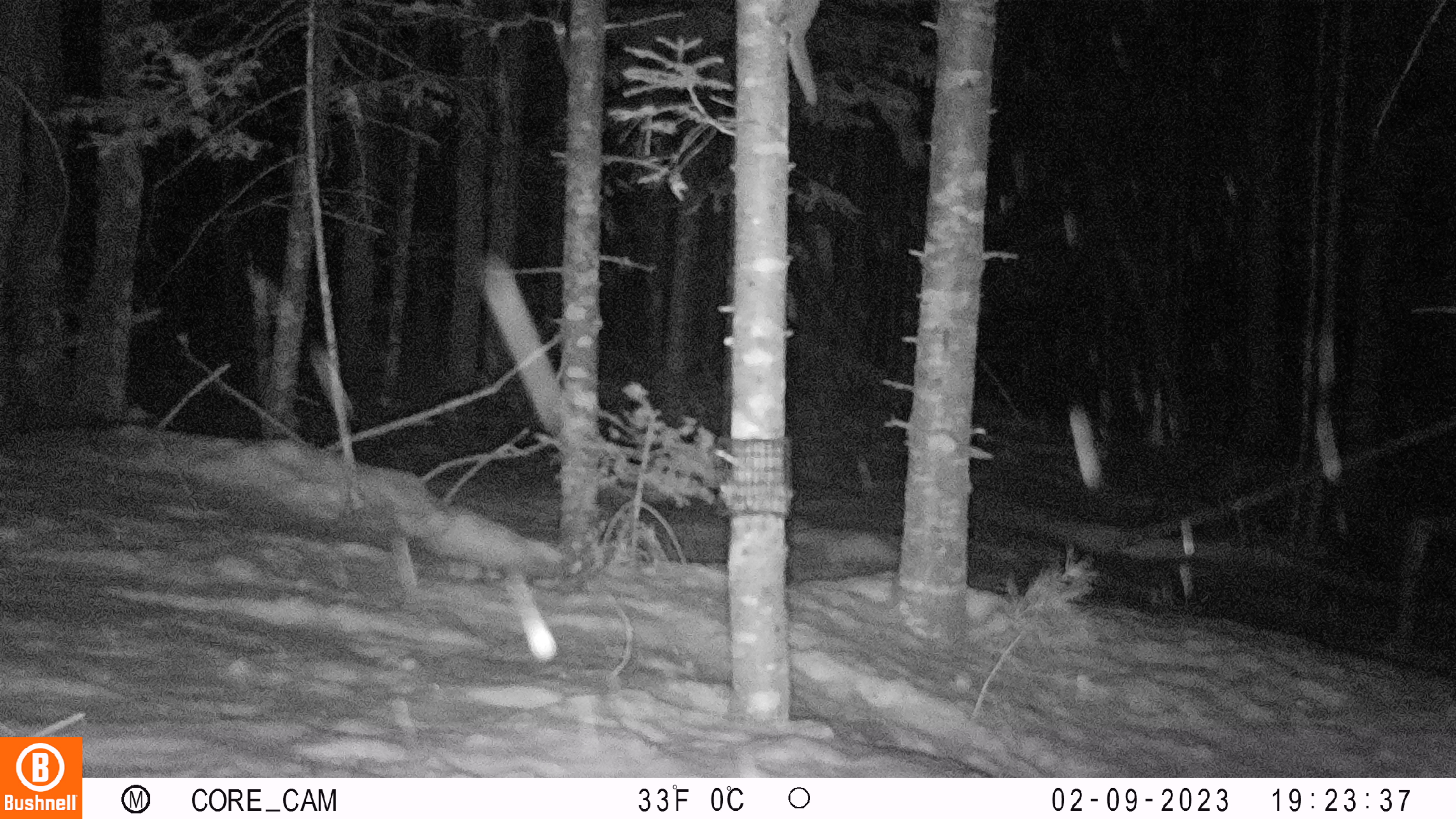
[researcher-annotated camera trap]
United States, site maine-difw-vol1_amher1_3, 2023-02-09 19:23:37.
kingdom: Animalia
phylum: Chordata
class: Mammalia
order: Rodentia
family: Sciuridae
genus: Glaucomys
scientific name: Glaucomys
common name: flying squirrel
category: flying squirrel sp.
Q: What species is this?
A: Flying squirrel sp. (flying squirrel) (Glaucomys).